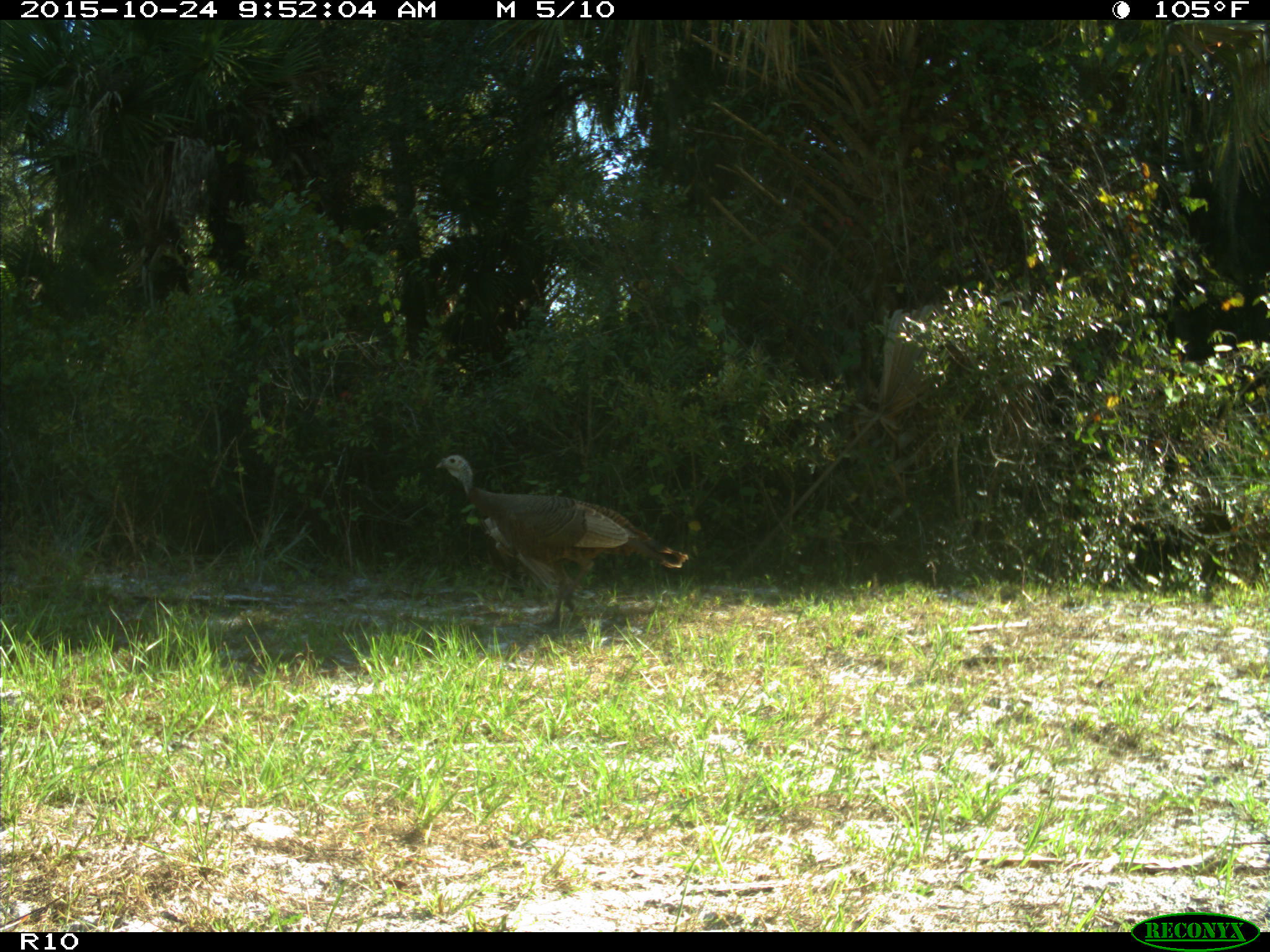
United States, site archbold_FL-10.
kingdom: Animalia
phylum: Chordata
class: Aves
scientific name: Aves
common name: birds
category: unidentified bird